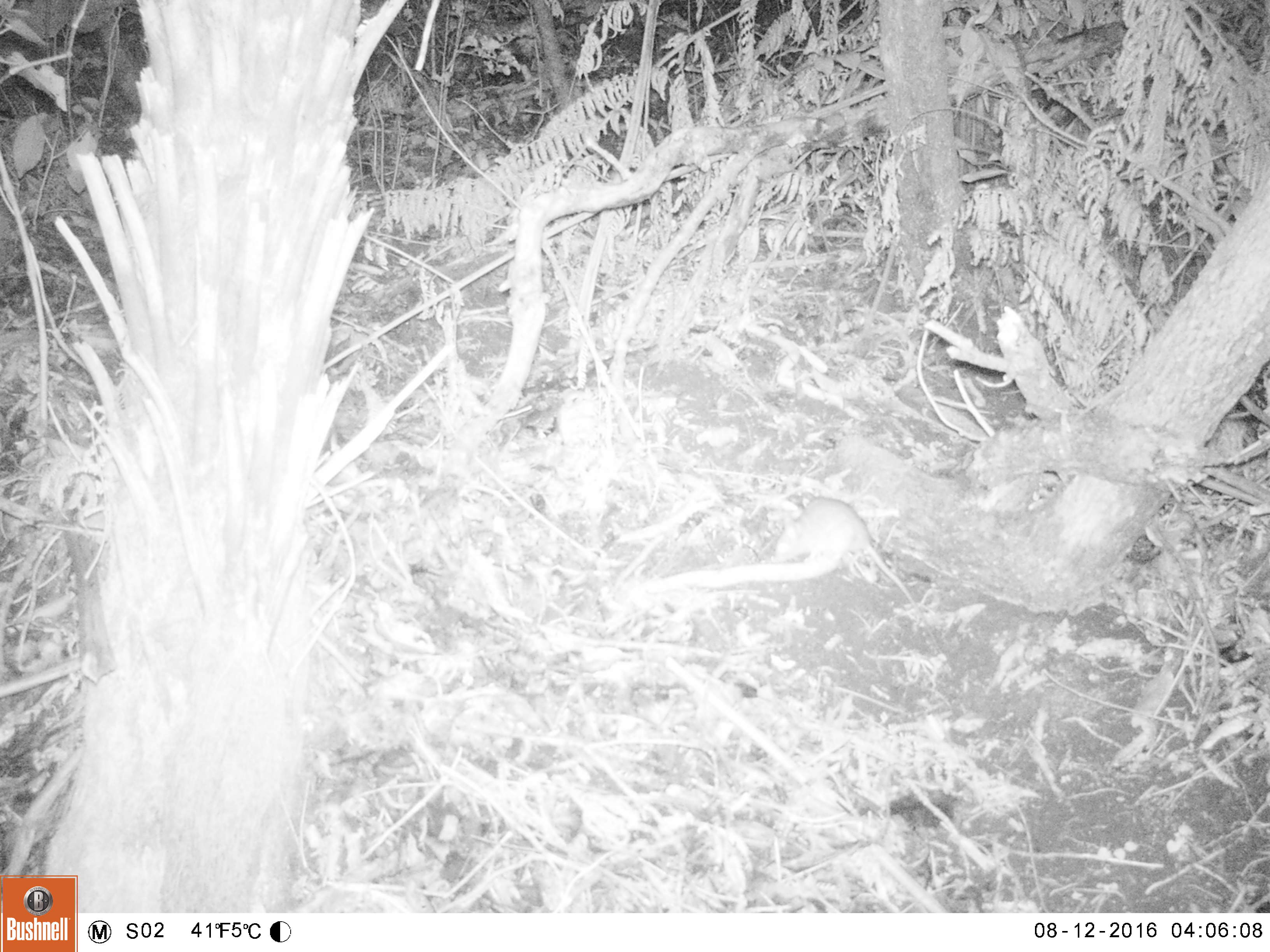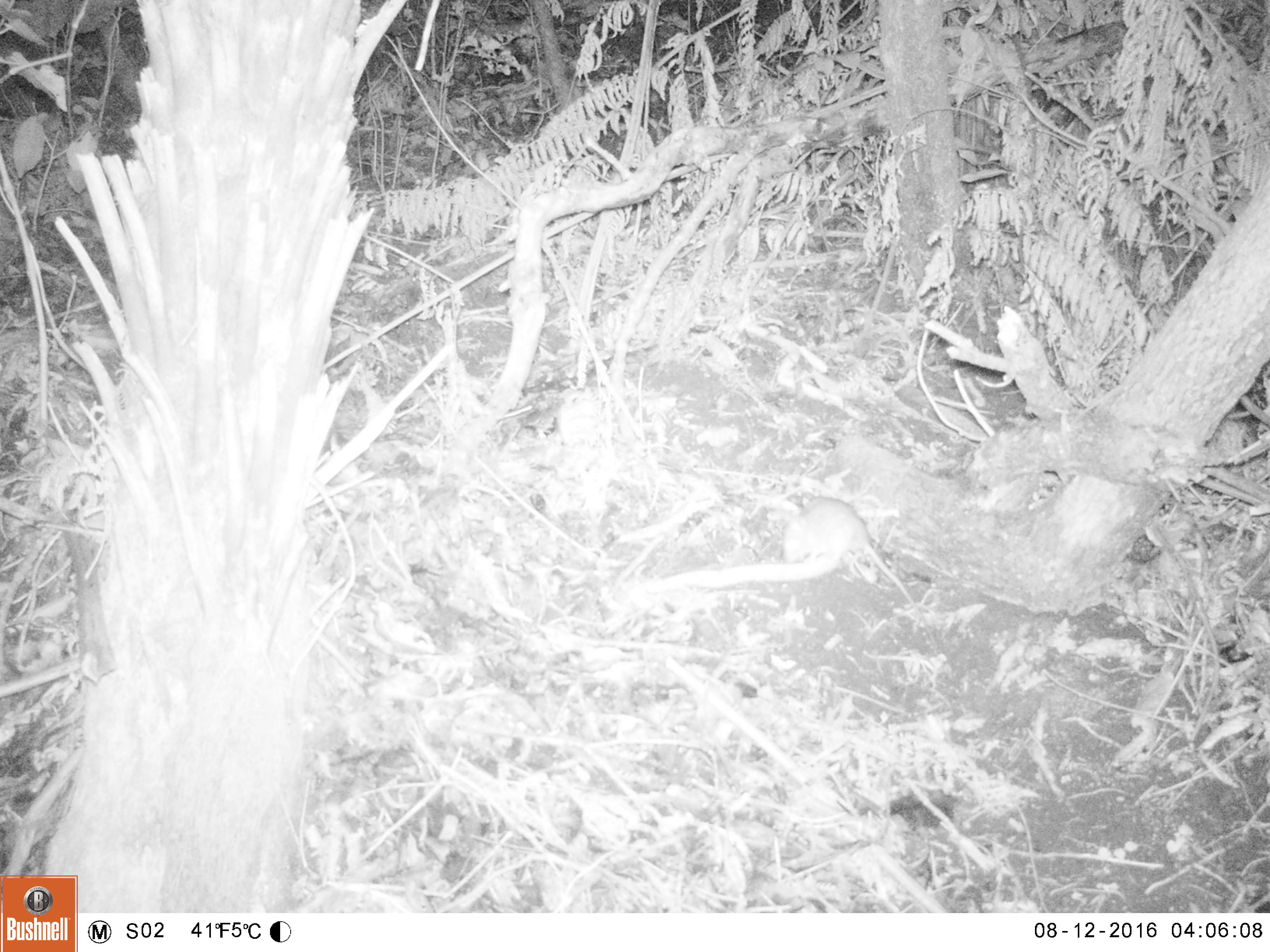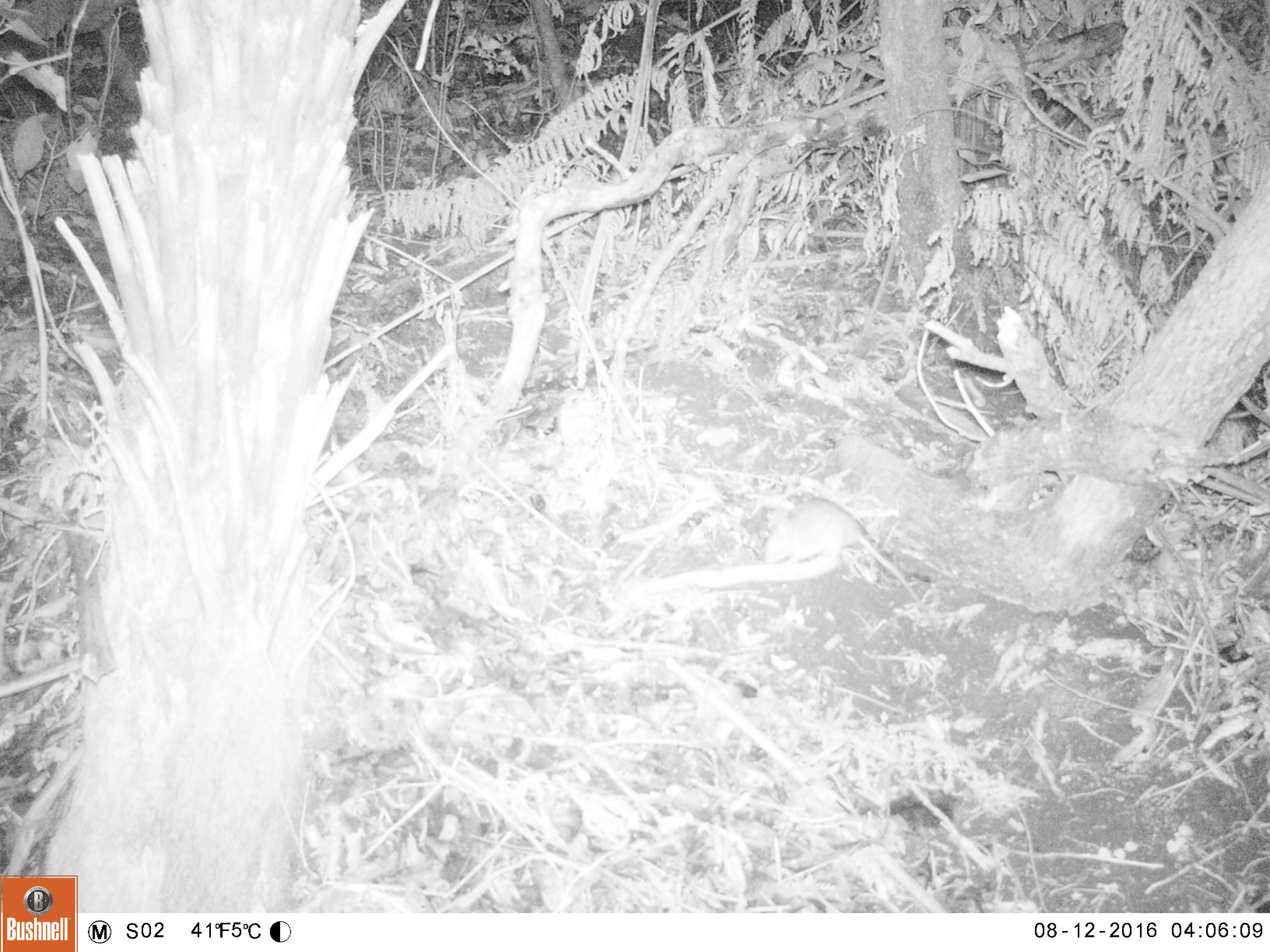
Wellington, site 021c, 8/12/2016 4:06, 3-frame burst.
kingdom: Animalia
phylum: Chordata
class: Mammalia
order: Rodentia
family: Muridae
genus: Rattus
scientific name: Rattus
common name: rat